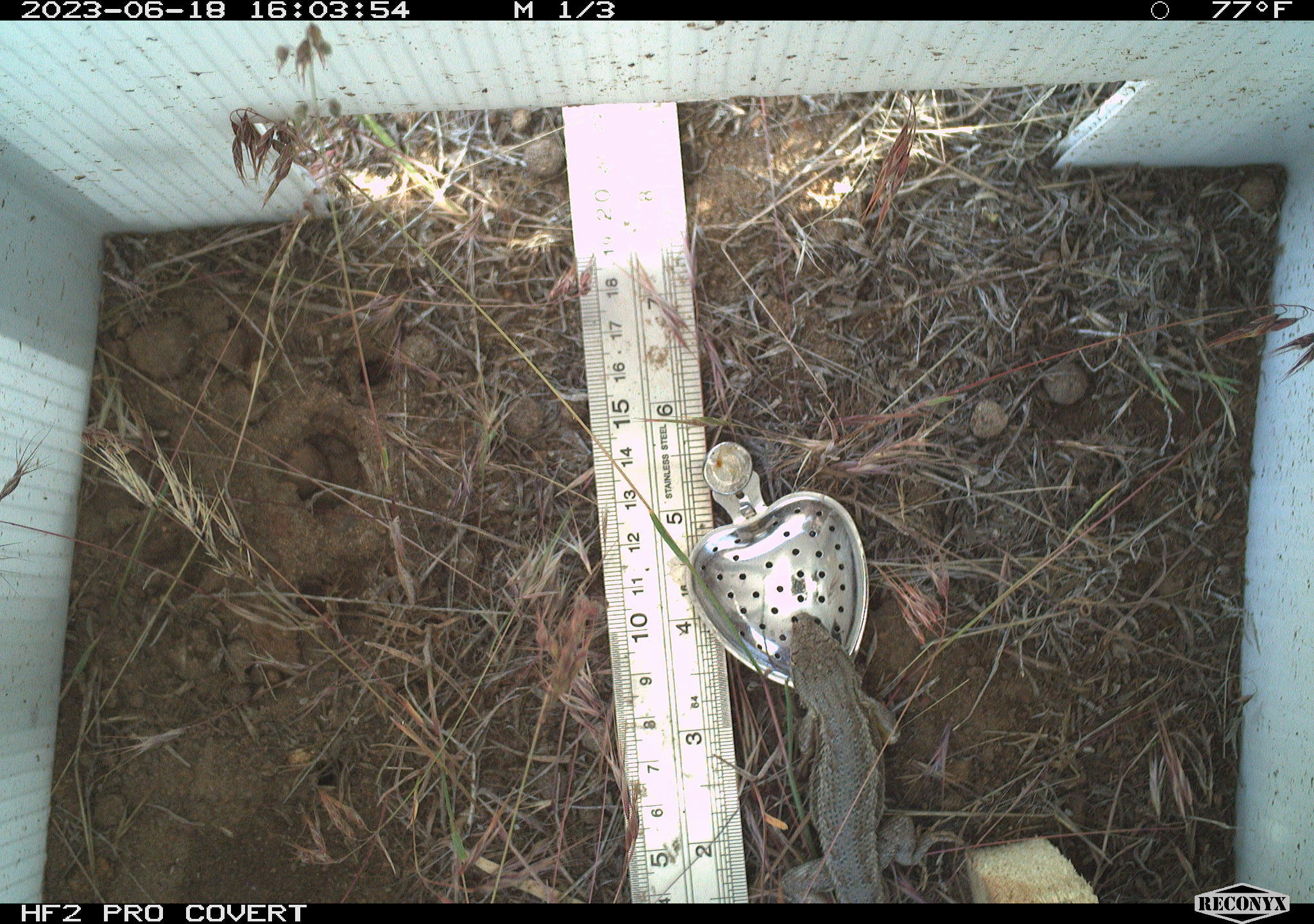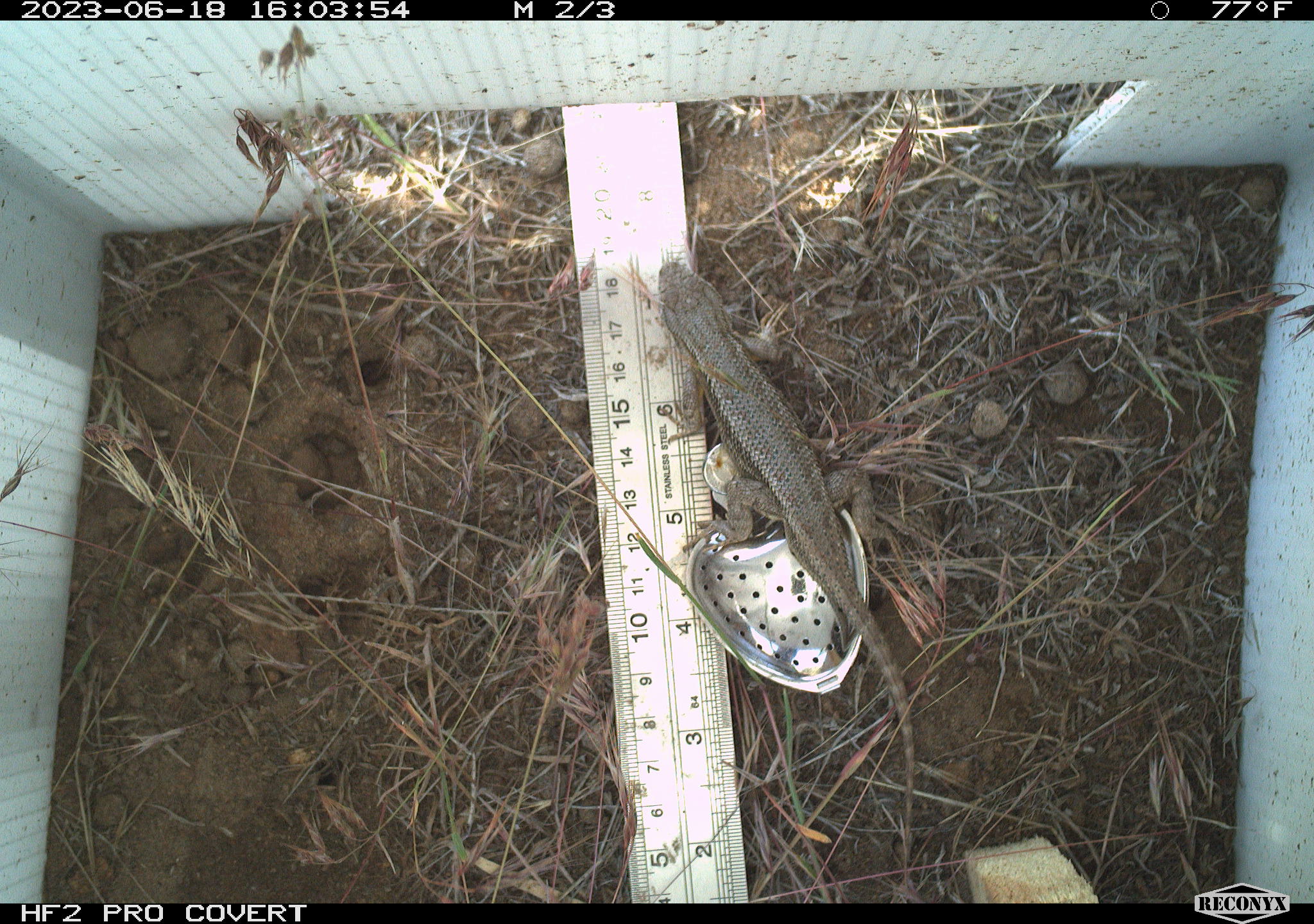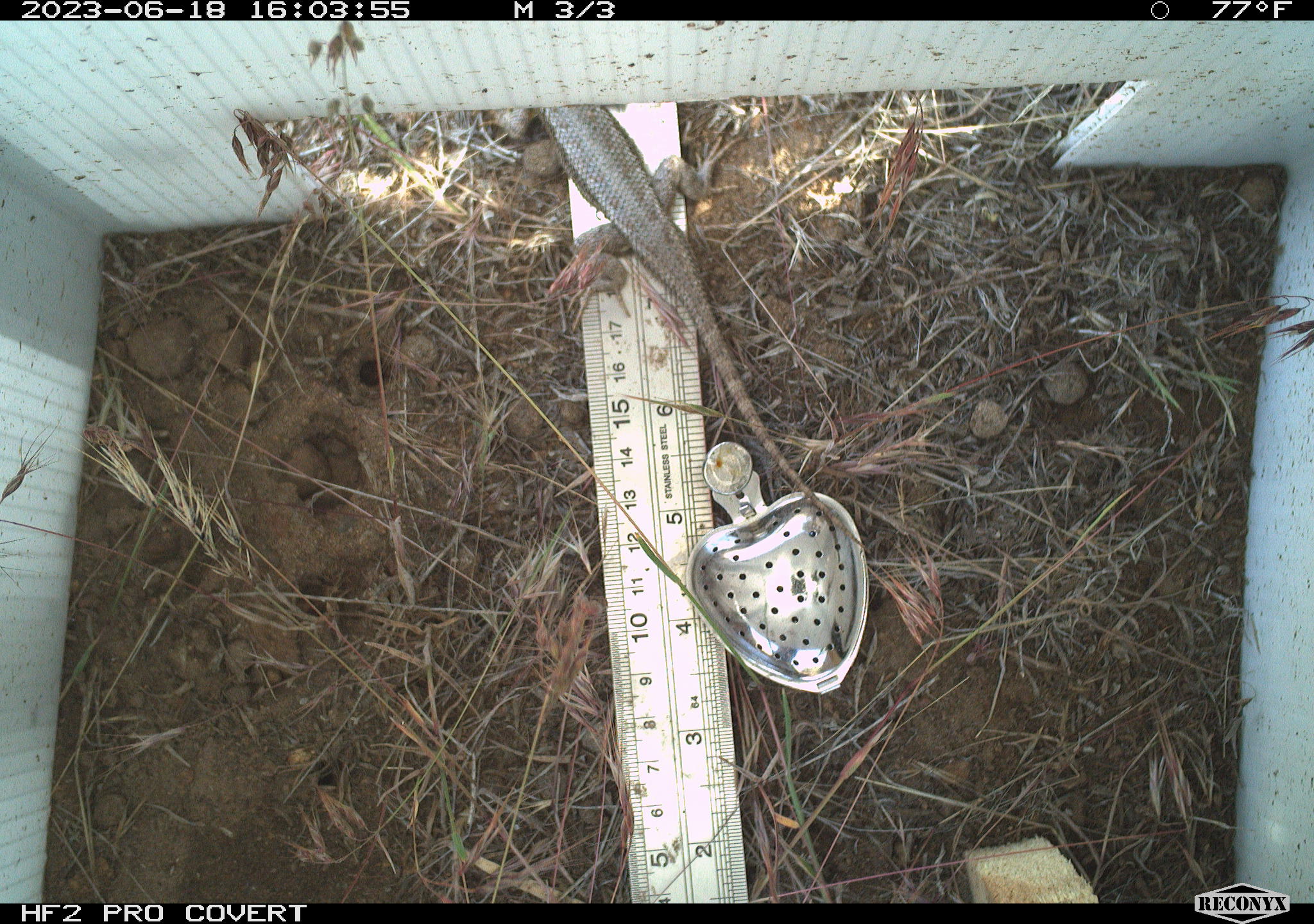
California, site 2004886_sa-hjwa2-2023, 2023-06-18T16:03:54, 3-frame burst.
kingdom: Animalia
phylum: Chordata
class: Reptilia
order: Squamata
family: Phrynosomatidae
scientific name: Phrynosomatidae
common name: phrynosomatid lizards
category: phrynosomatidae family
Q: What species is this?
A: Phrynosomatidae family (phrynosomatid lizards) (Phrynosomatidae).